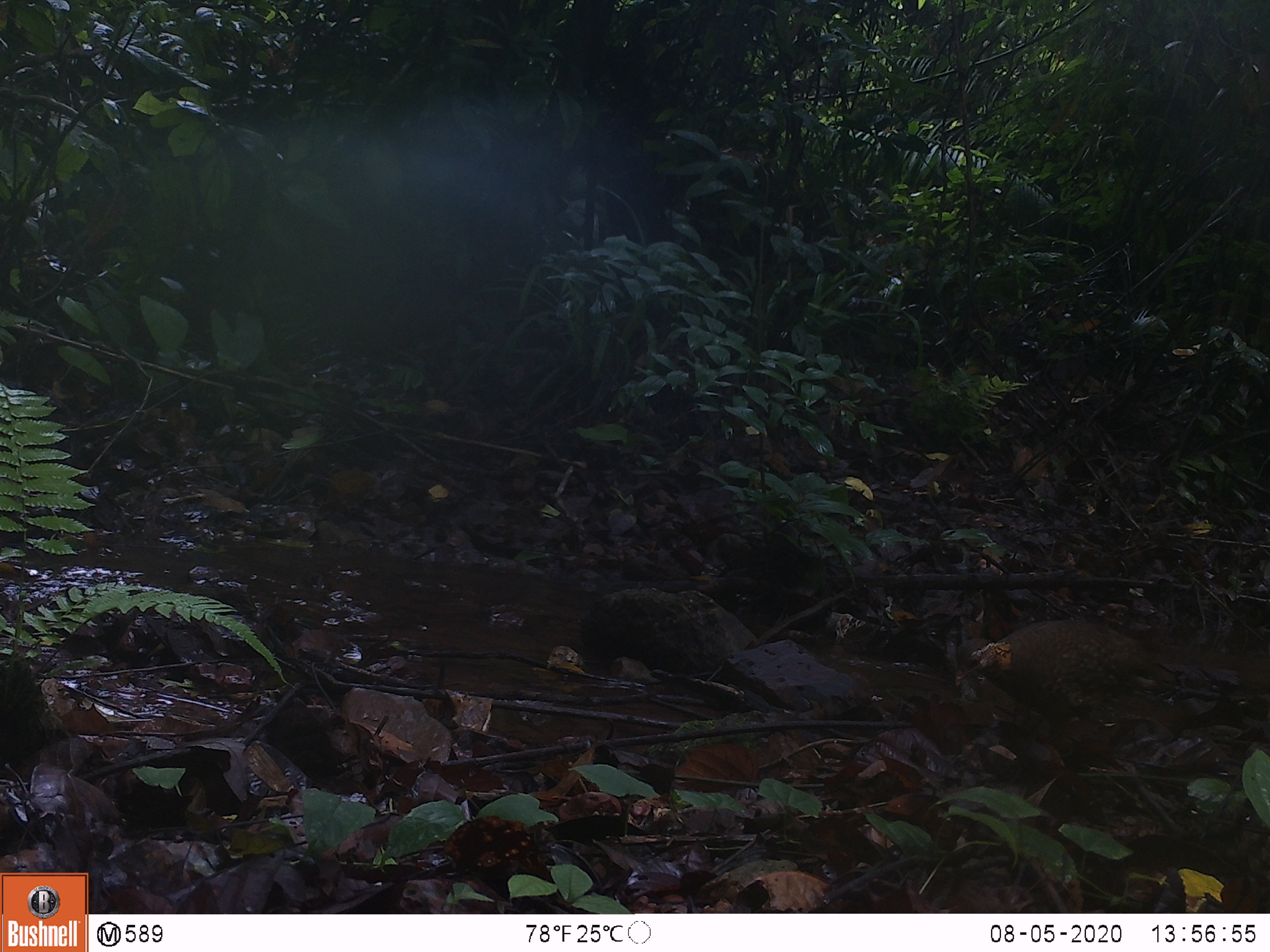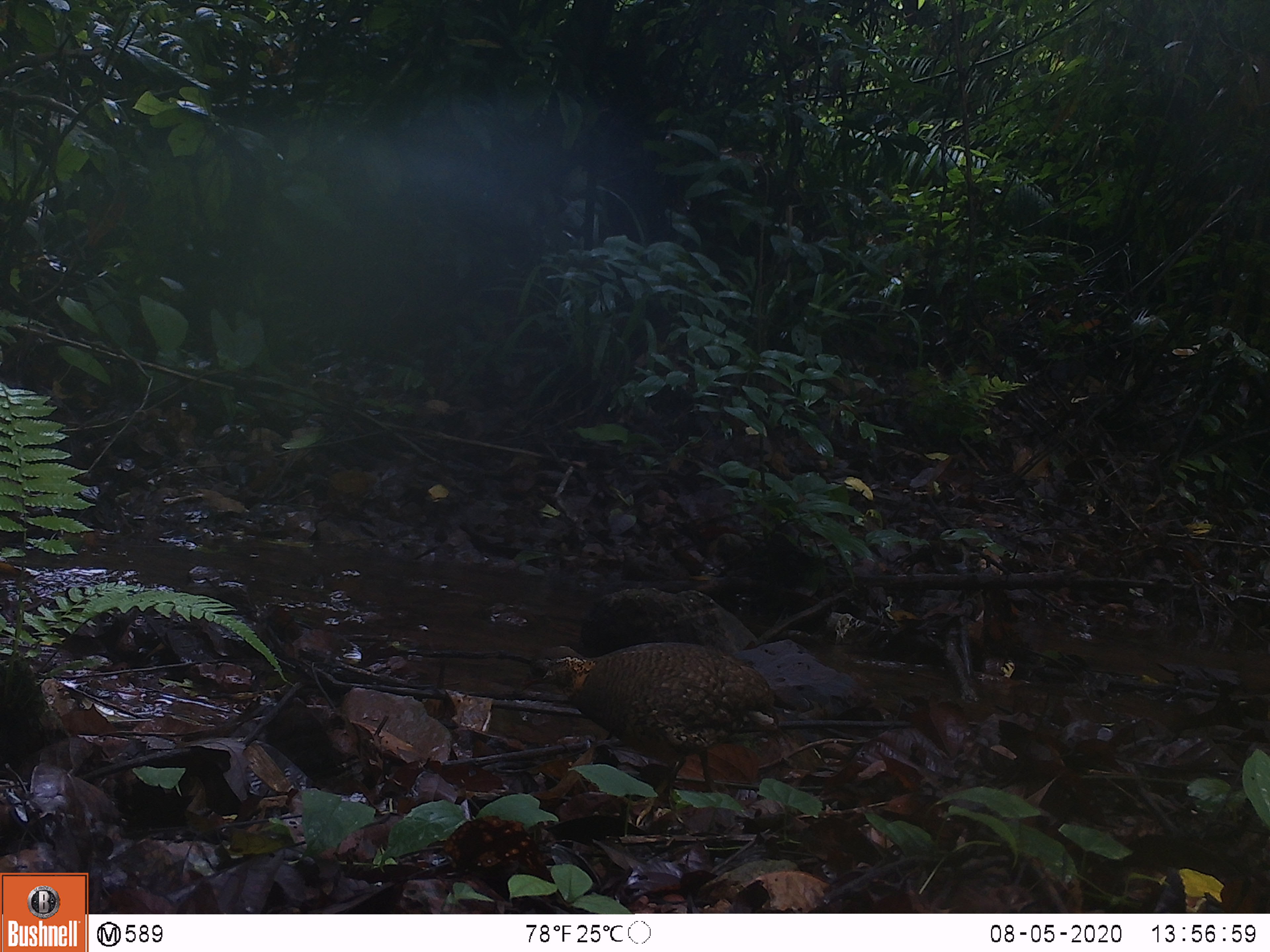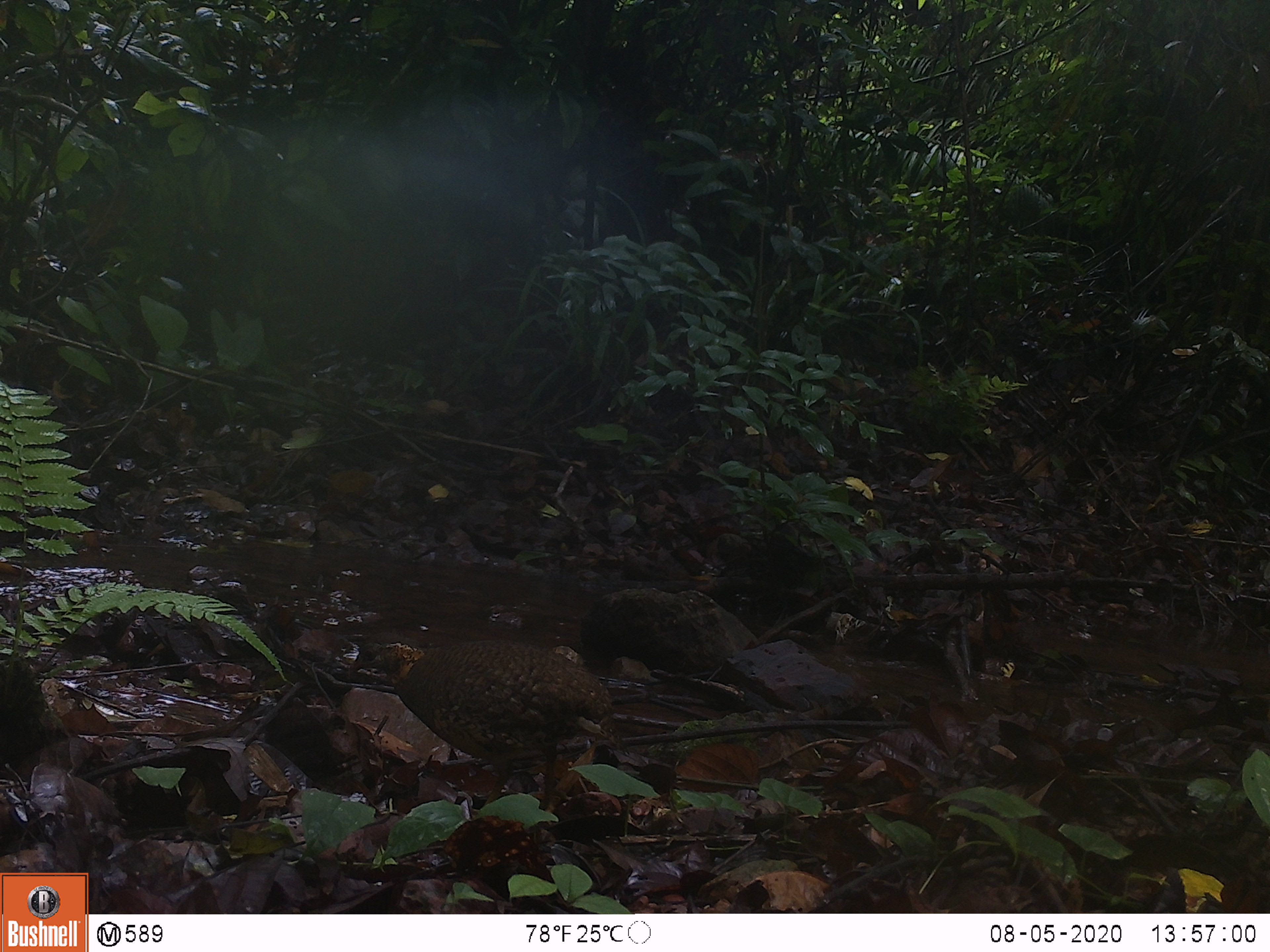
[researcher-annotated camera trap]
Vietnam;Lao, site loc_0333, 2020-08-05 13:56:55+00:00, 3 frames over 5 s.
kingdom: Animalia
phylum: Chordata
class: Aves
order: Galliformes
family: Phasianidae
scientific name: Phasianidae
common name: partridge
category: unidentified partridge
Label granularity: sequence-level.